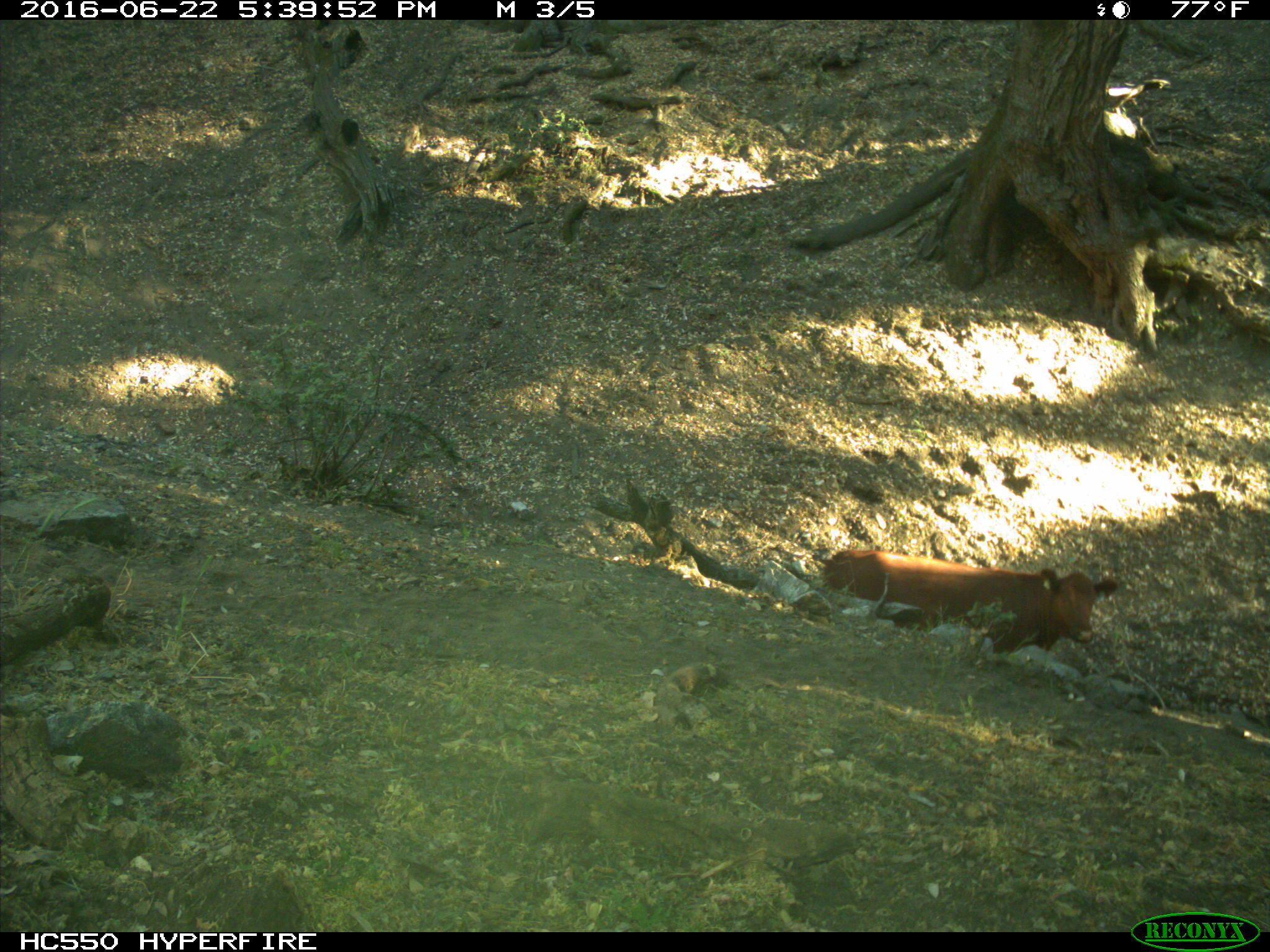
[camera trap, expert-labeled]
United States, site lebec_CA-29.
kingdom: Animalia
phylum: Chordata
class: Mammalia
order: Artiodactyla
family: Bovidae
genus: Bos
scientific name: Bos taurus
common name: domestic cow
Bos taurus (domestic cow).